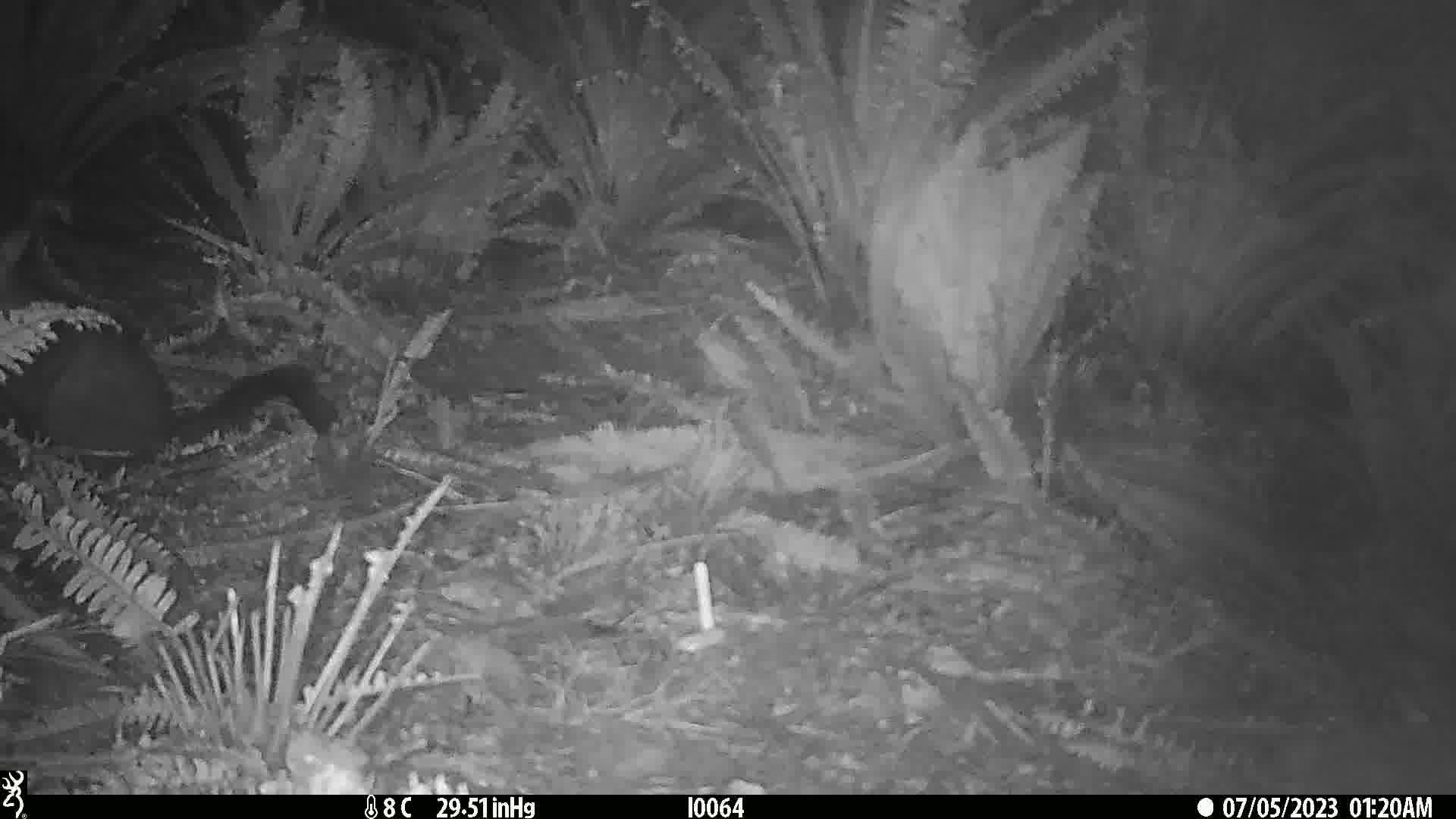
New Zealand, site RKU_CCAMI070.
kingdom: Animalia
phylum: Chordata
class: Mammalia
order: Diprotodontia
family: Phalangeridae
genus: Trichosurus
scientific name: Trichosurus vulpecula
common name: common brushtail possum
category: possum